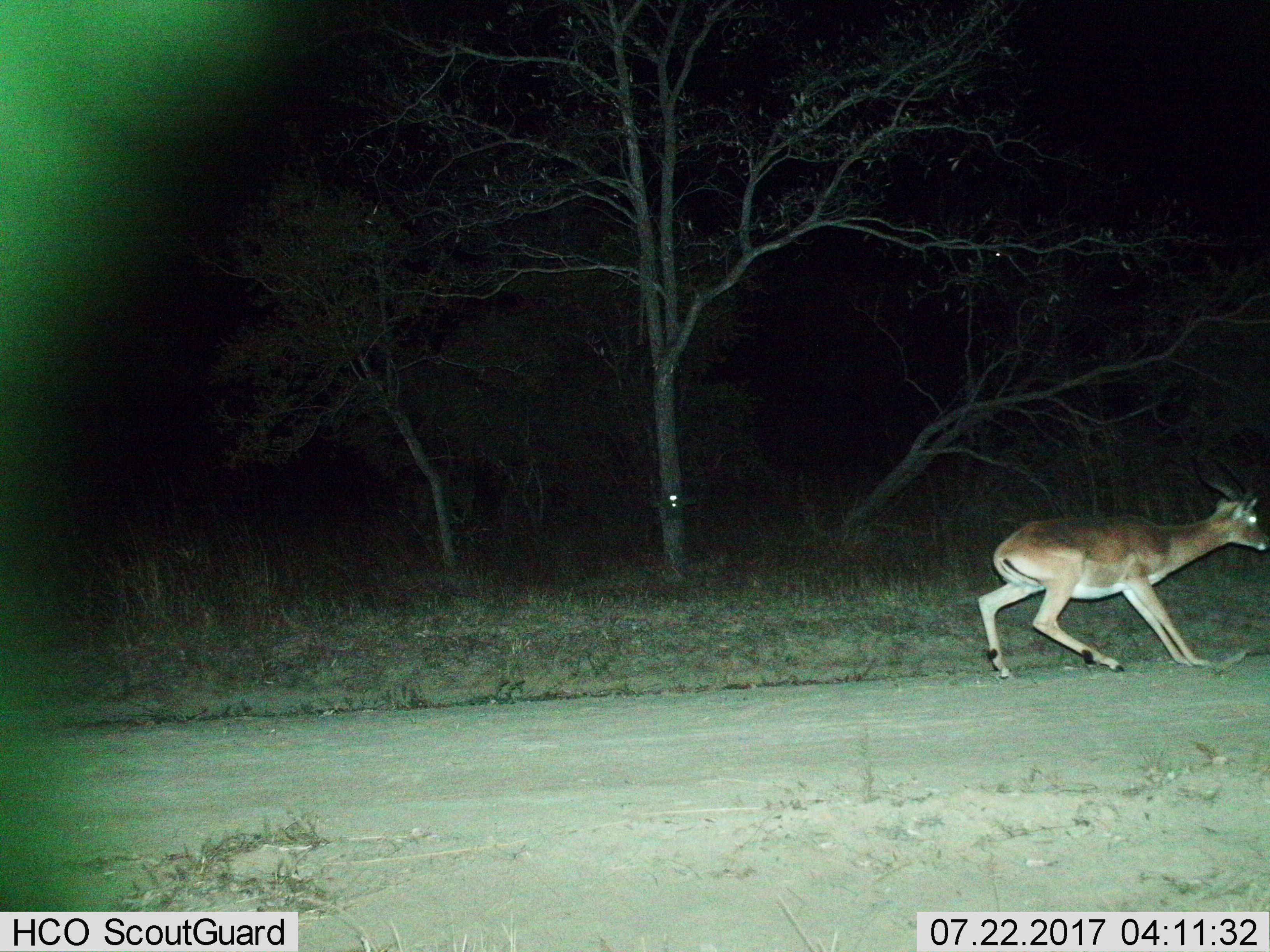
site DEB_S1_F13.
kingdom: Animalia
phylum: Chordata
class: Mammalia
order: Artiodactyla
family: Bovidae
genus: Aepyceros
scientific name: Aepyceros melampus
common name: impala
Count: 1.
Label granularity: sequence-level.